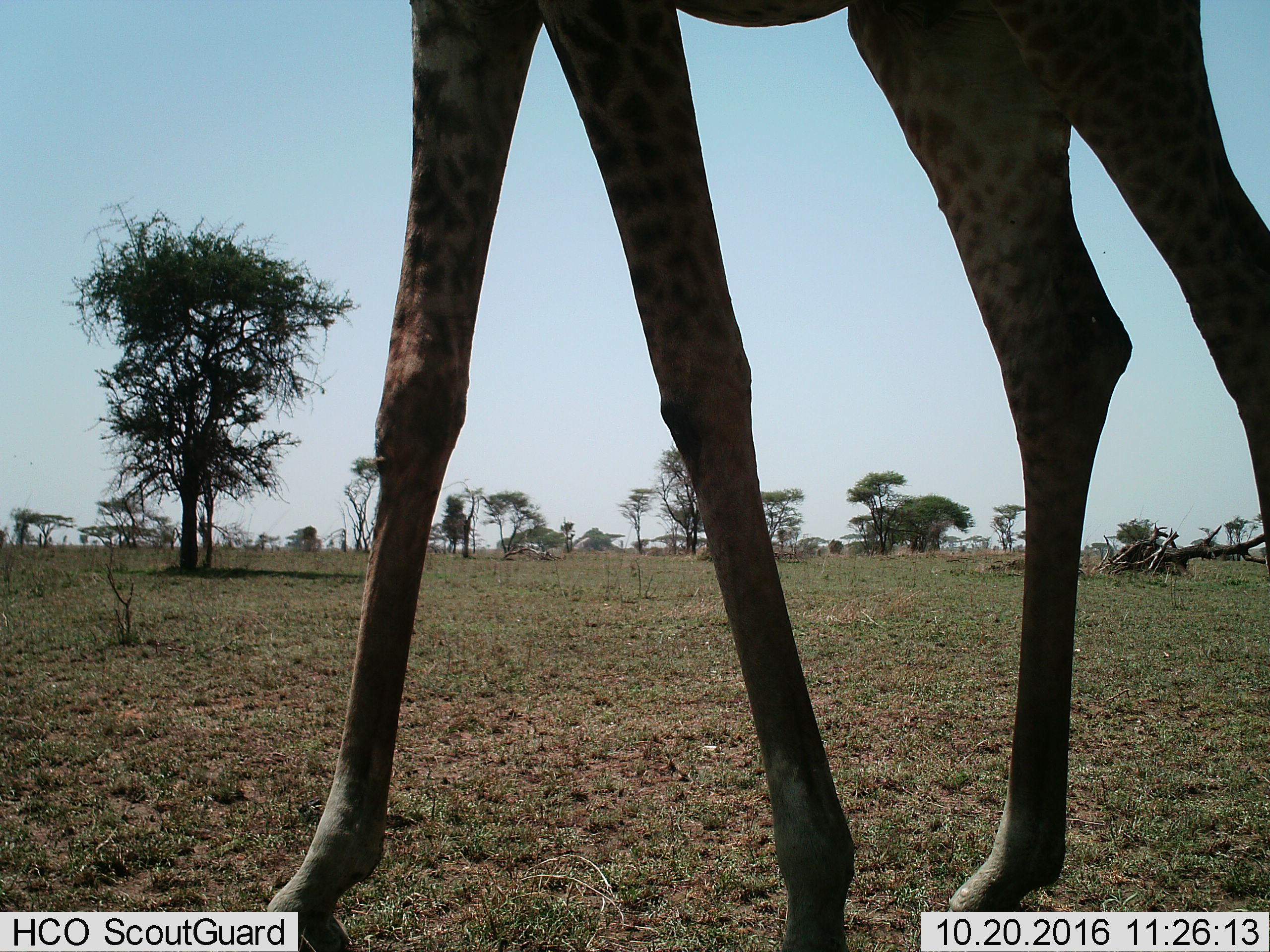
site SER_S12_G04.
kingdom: Animalia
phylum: Chordata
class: Mammalia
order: Artiodactyla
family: Giraffidae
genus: Giraffa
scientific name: Giraffa camelopardalis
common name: giraffe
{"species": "giraffe (Giraffa camelopardalis)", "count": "1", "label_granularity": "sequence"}